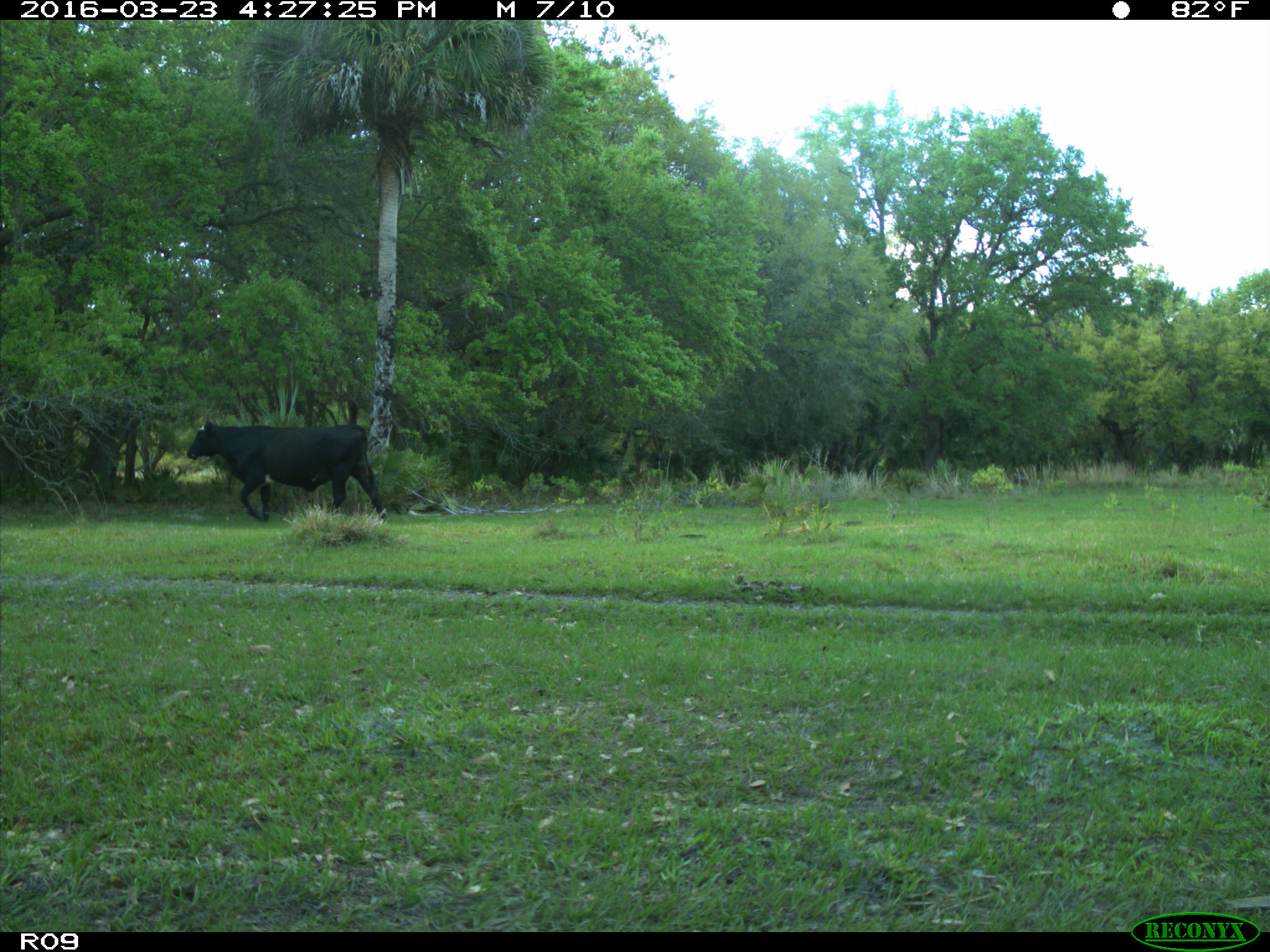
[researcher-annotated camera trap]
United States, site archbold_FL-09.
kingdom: Animalia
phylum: Chordata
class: Mammalia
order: Artiodactyla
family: Bovidae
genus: Bos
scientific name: Bos taurus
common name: domestic cow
Bos taurus (domestic cow).